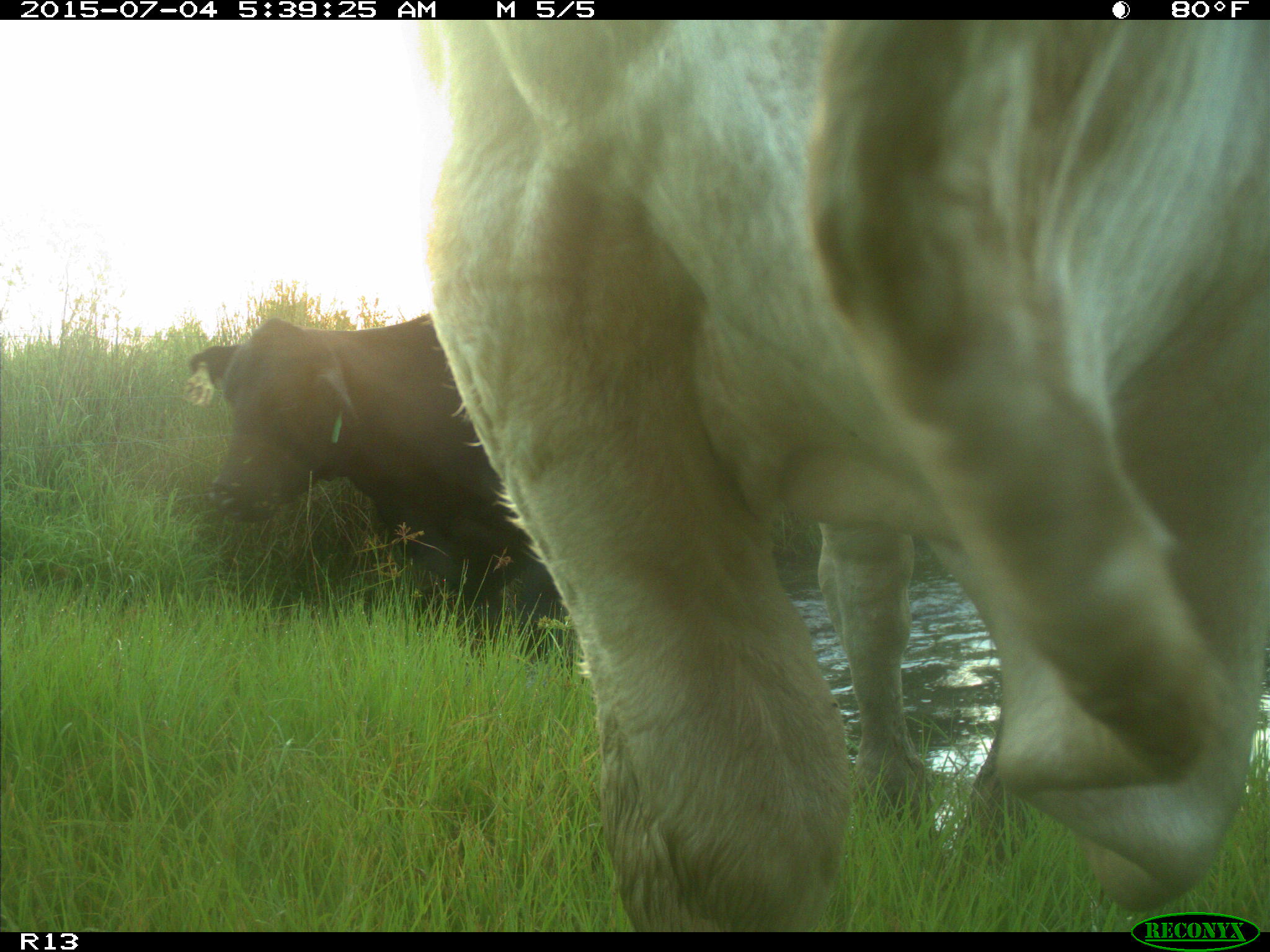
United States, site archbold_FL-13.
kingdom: Animalia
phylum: Chordata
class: Mammalia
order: Artiodactyla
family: Bovidae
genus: Bos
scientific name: Bos taurus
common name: domestic cow